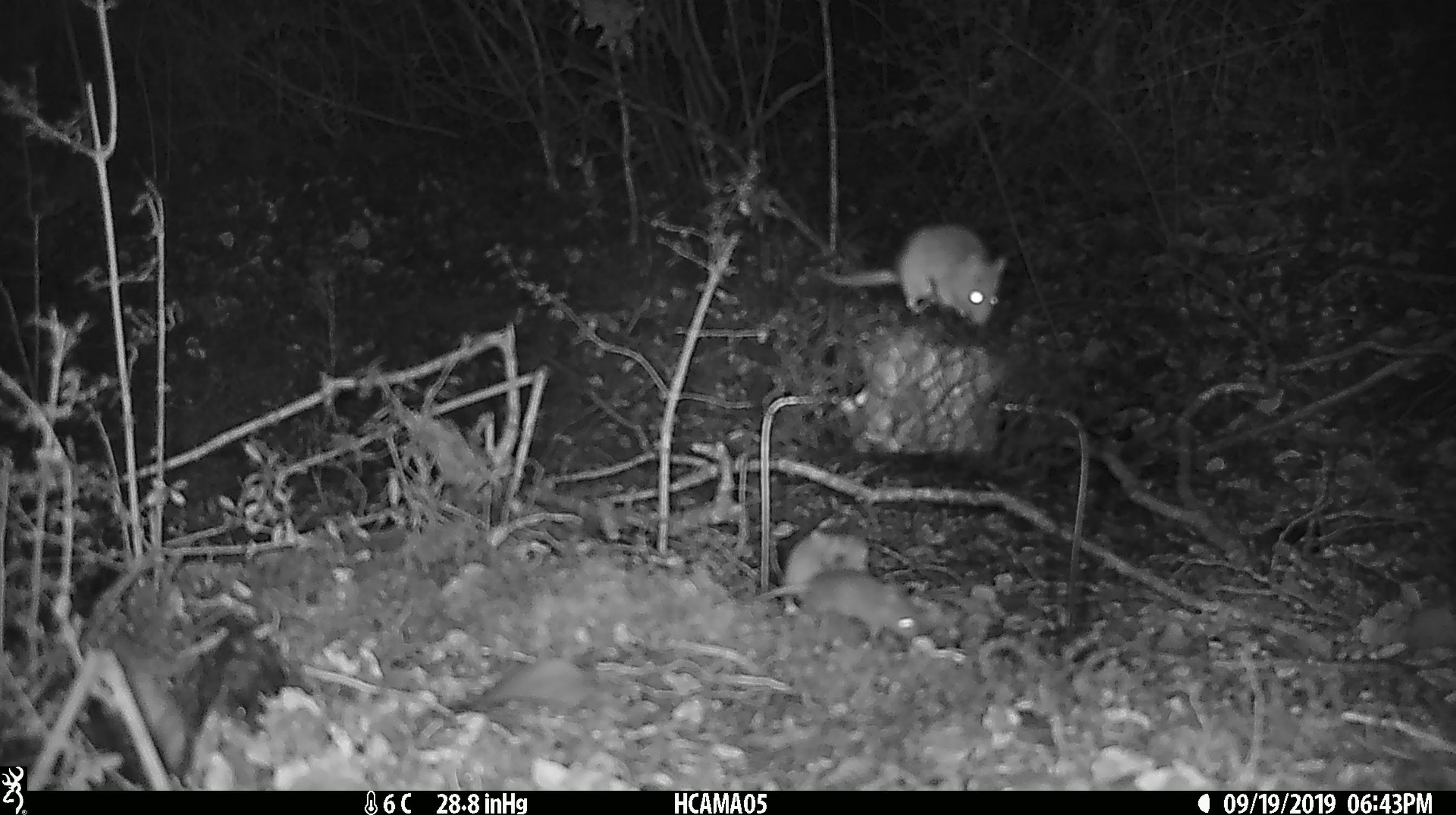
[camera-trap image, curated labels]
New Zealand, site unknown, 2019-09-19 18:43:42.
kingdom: Animalia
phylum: Chordata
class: Mammalia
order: Rodentia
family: Muridae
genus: Mus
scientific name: Mus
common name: mouse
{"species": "mouse (Mus)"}